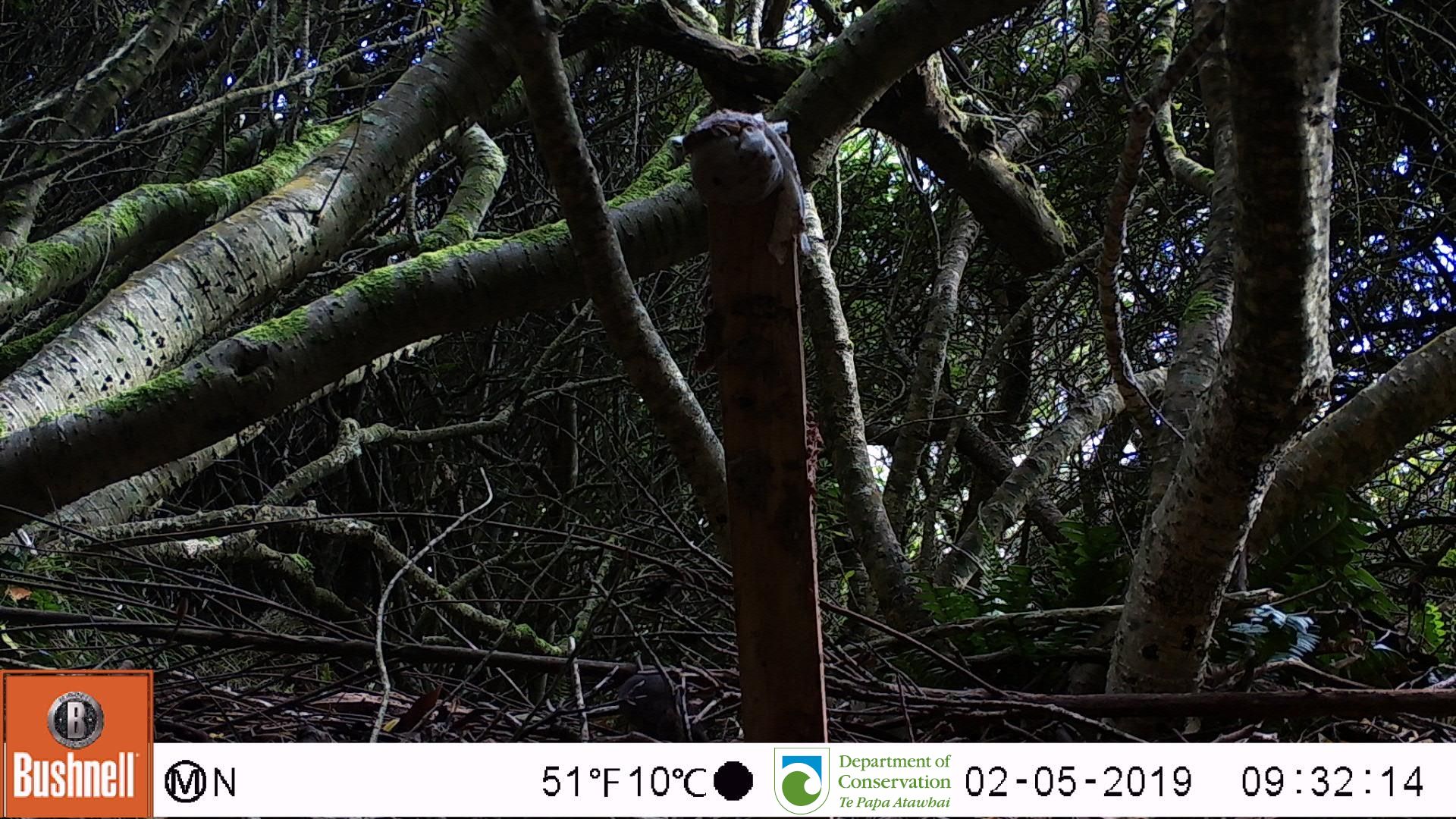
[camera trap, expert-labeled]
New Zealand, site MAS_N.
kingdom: Animalia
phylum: Chordata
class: Mammalia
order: Rodentia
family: Muridae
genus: Mus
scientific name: Mus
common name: mouse